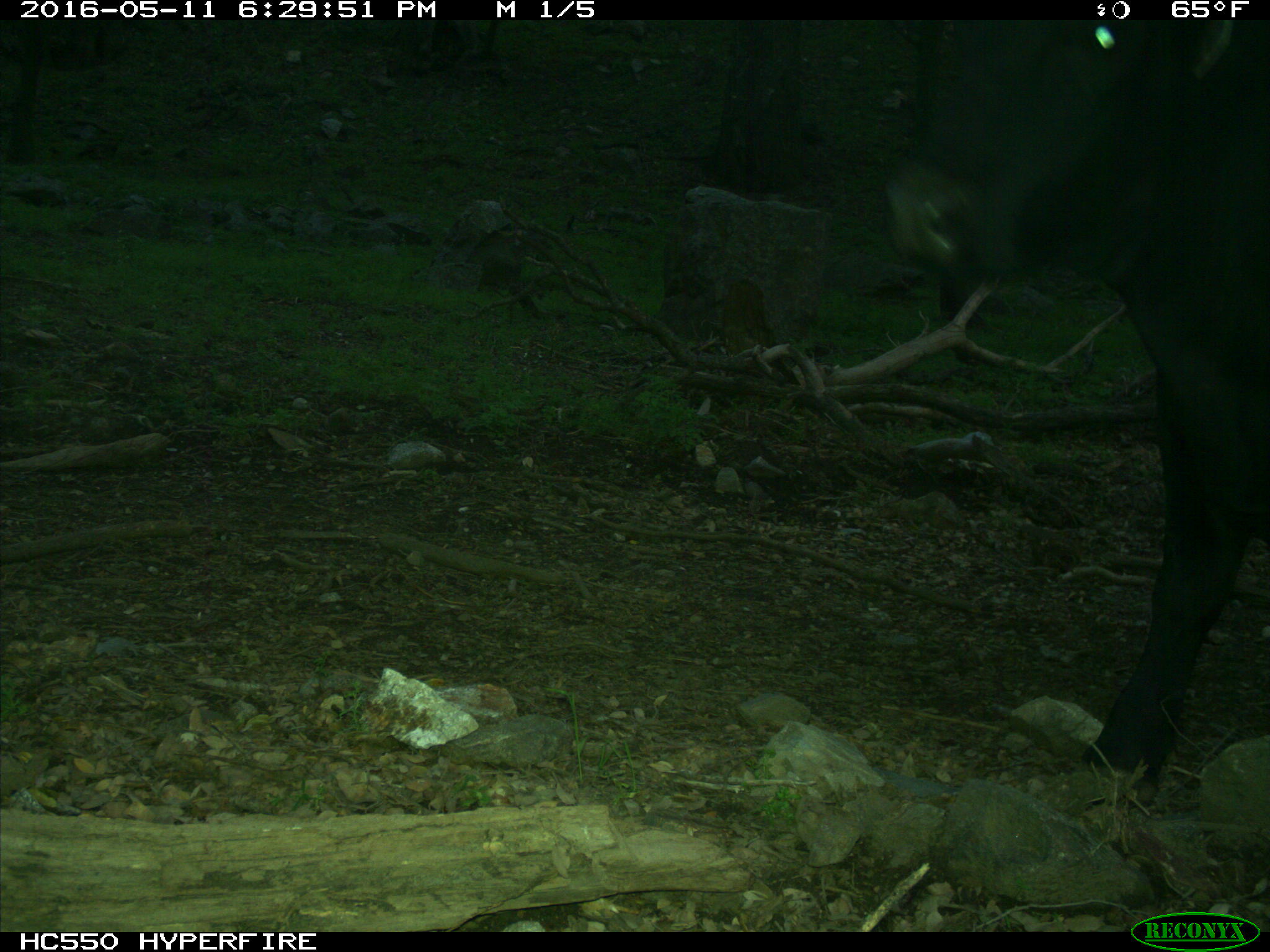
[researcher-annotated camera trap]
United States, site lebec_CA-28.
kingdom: Animalia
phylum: Chordata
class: Mammalia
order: Artiodactyla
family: Bovidae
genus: Bos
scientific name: Bos taurus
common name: domestic cow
Bos taurus (domestic cow).